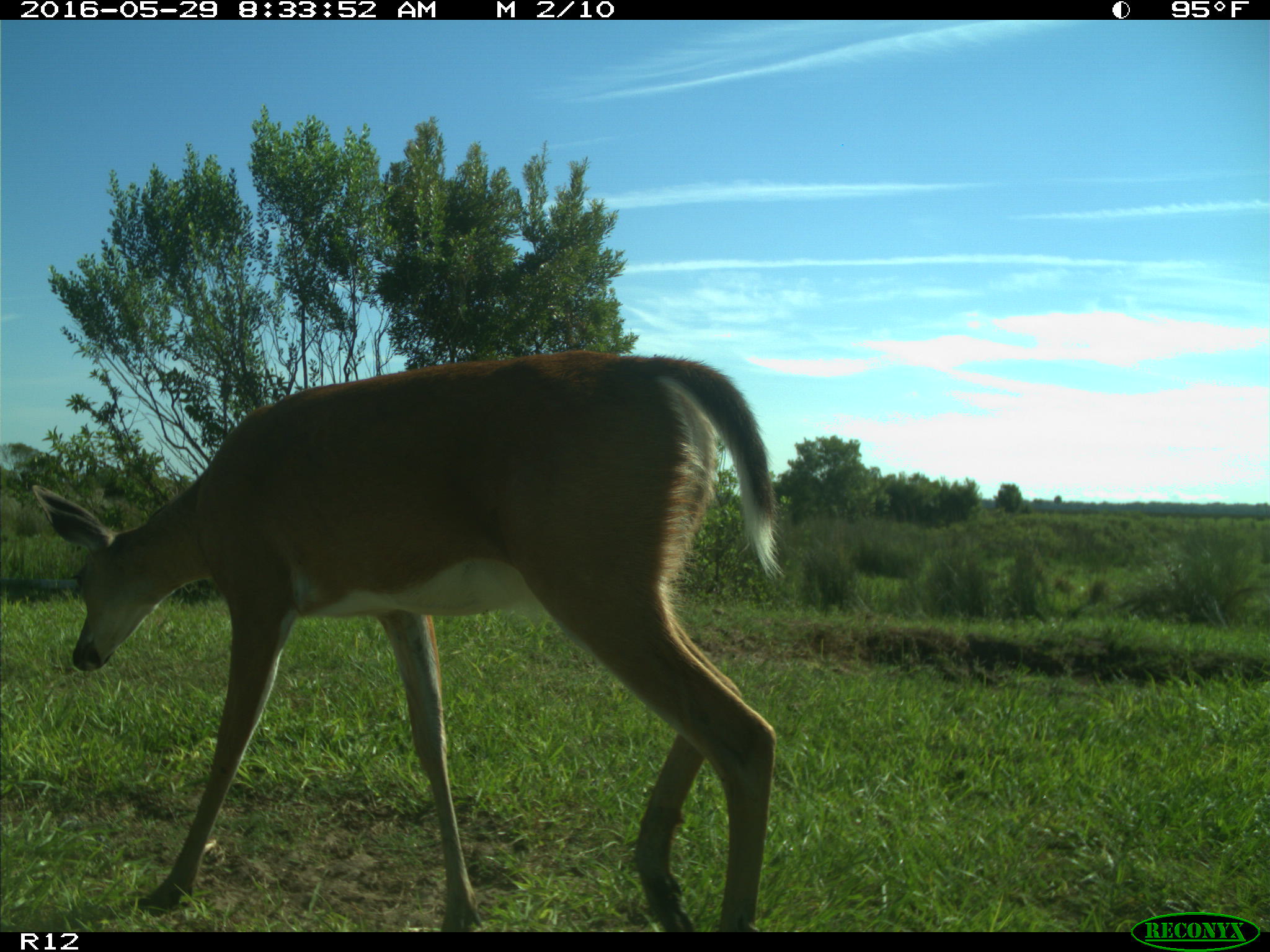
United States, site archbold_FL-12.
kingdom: Animalia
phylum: Chordata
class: Mammalia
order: Artiodactyla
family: Cervidae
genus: Odocoileus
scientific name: Odocoileus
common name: deer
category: unidentified deer